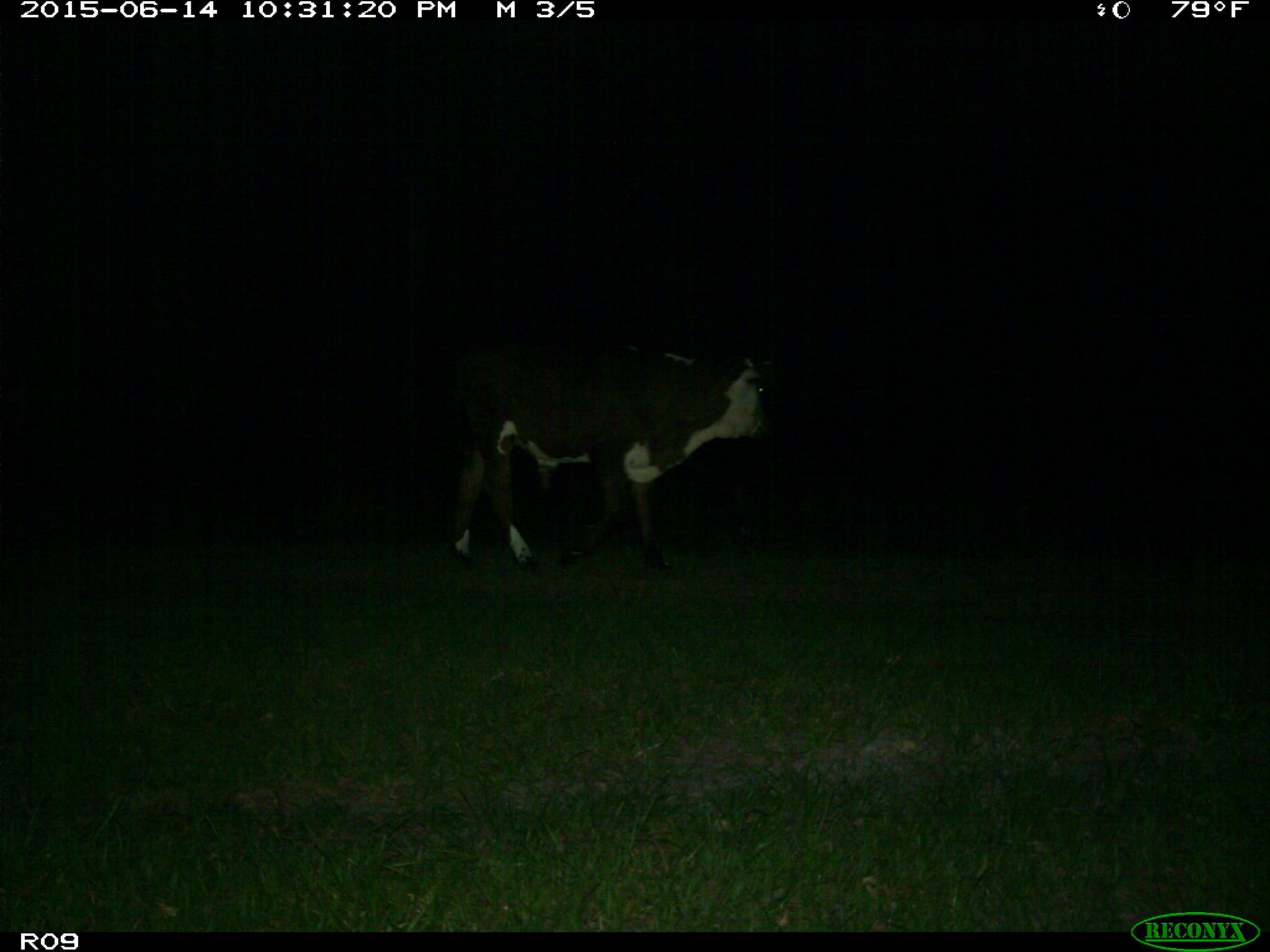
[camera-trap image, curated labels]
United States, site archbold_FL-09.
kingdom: Animalia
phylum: Chordata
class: Mammalia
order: Artiodactyla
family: Bovidae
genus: Bos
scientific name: Bos taurus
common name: domestic cow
Bos taurus (domestic cow).